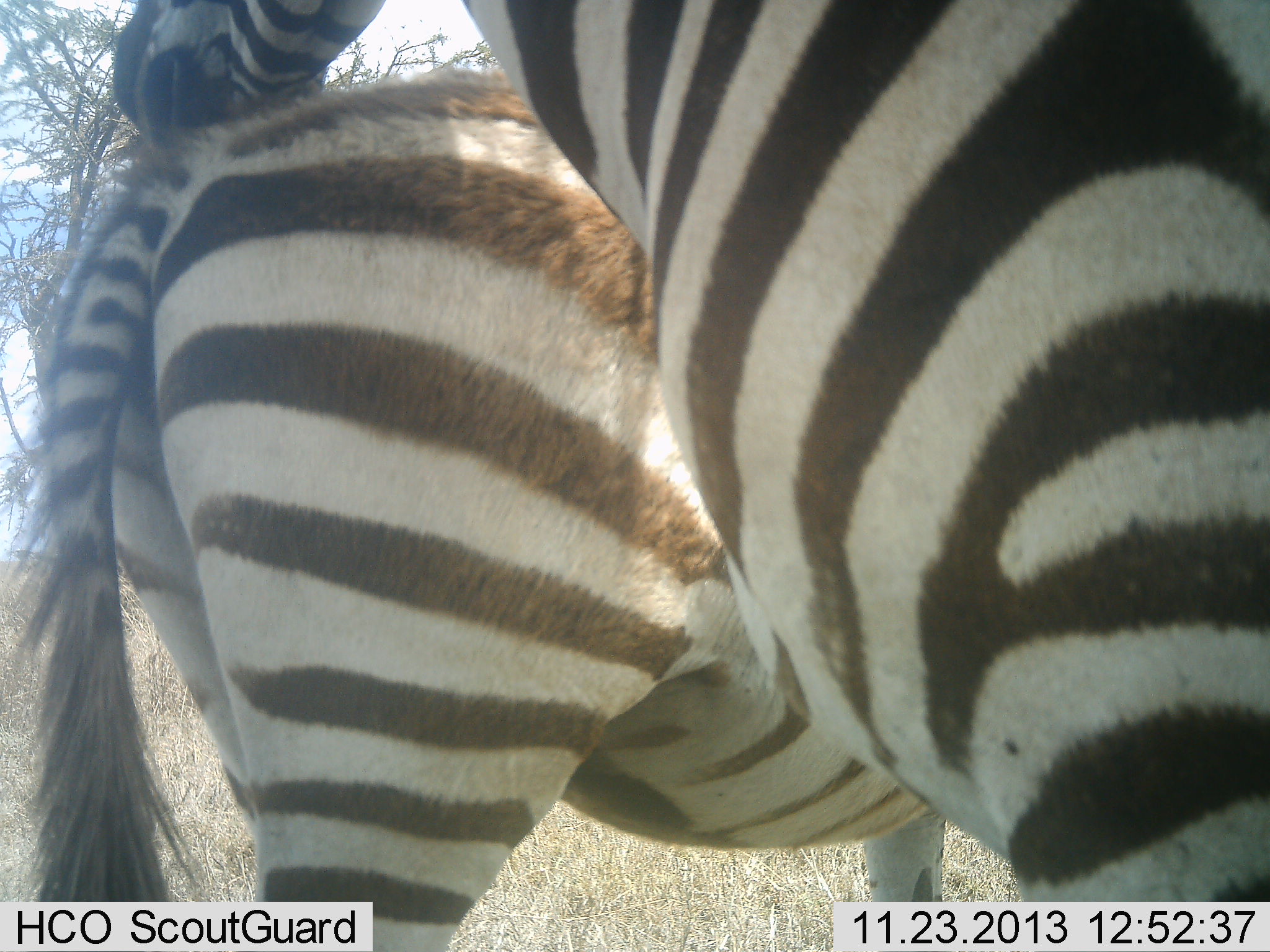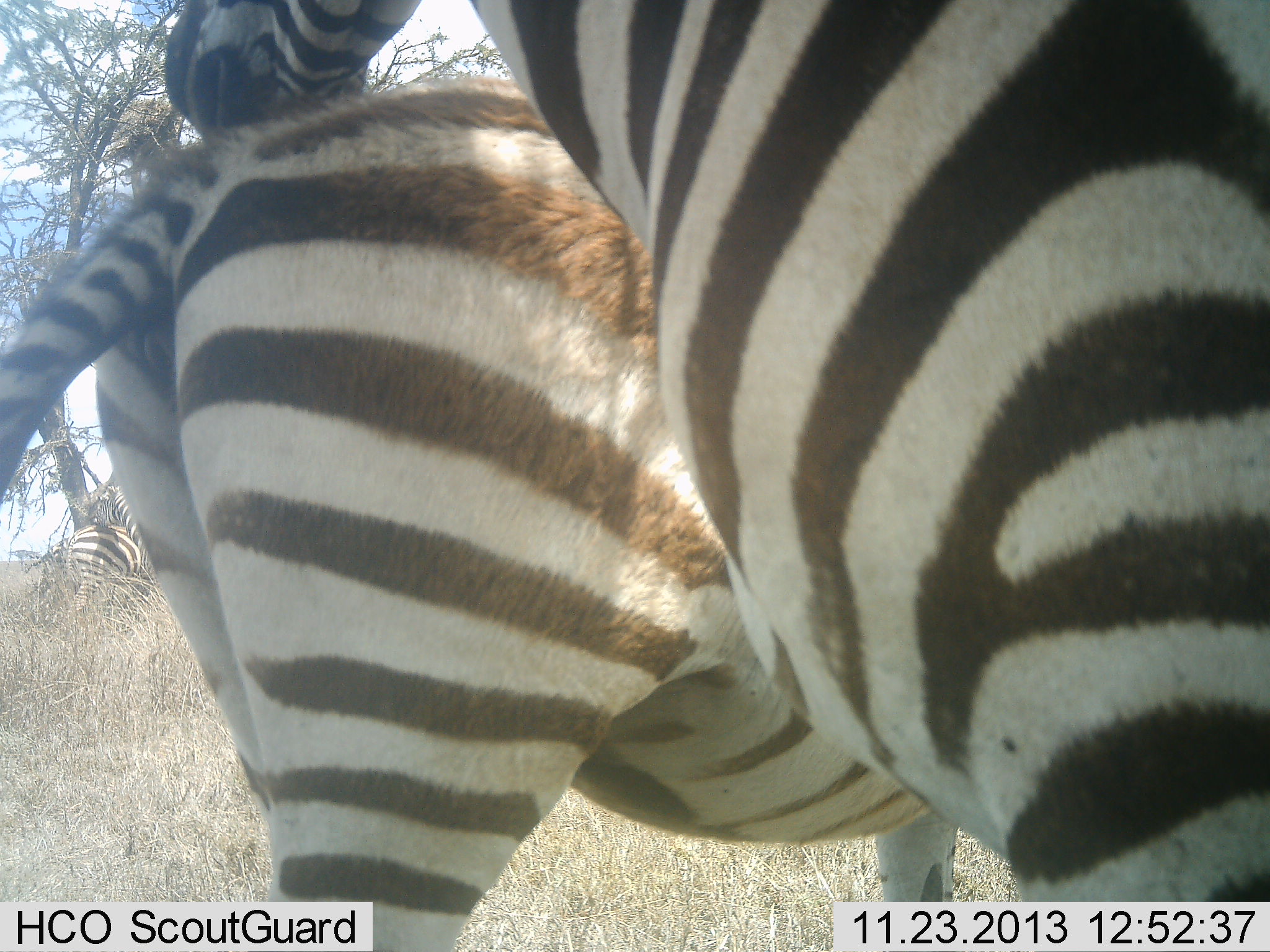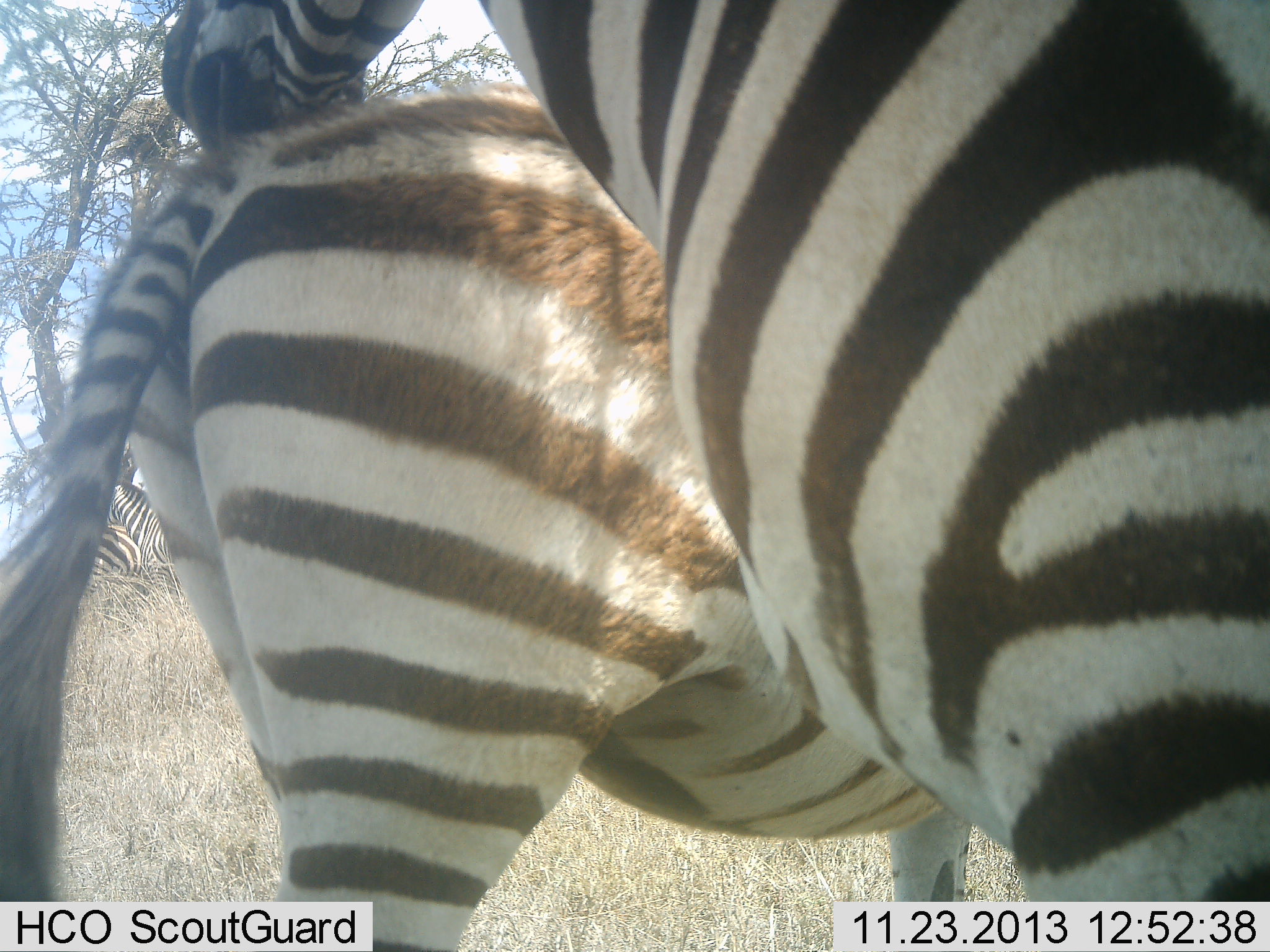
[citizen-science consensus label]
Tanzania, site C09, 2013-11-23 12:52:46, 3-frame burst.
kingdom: Animalia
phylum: Chordata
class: Mammalia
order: Perissodactyla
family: Equidae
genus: Equus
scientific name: Equus quagga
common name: plains zebra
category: zebra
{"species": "zebra (plains zebra) (Equus quagga)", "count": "2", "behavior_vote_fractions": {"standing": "50%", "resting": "10%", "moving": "0%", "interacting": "70%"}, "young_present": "0%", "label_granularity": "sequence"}